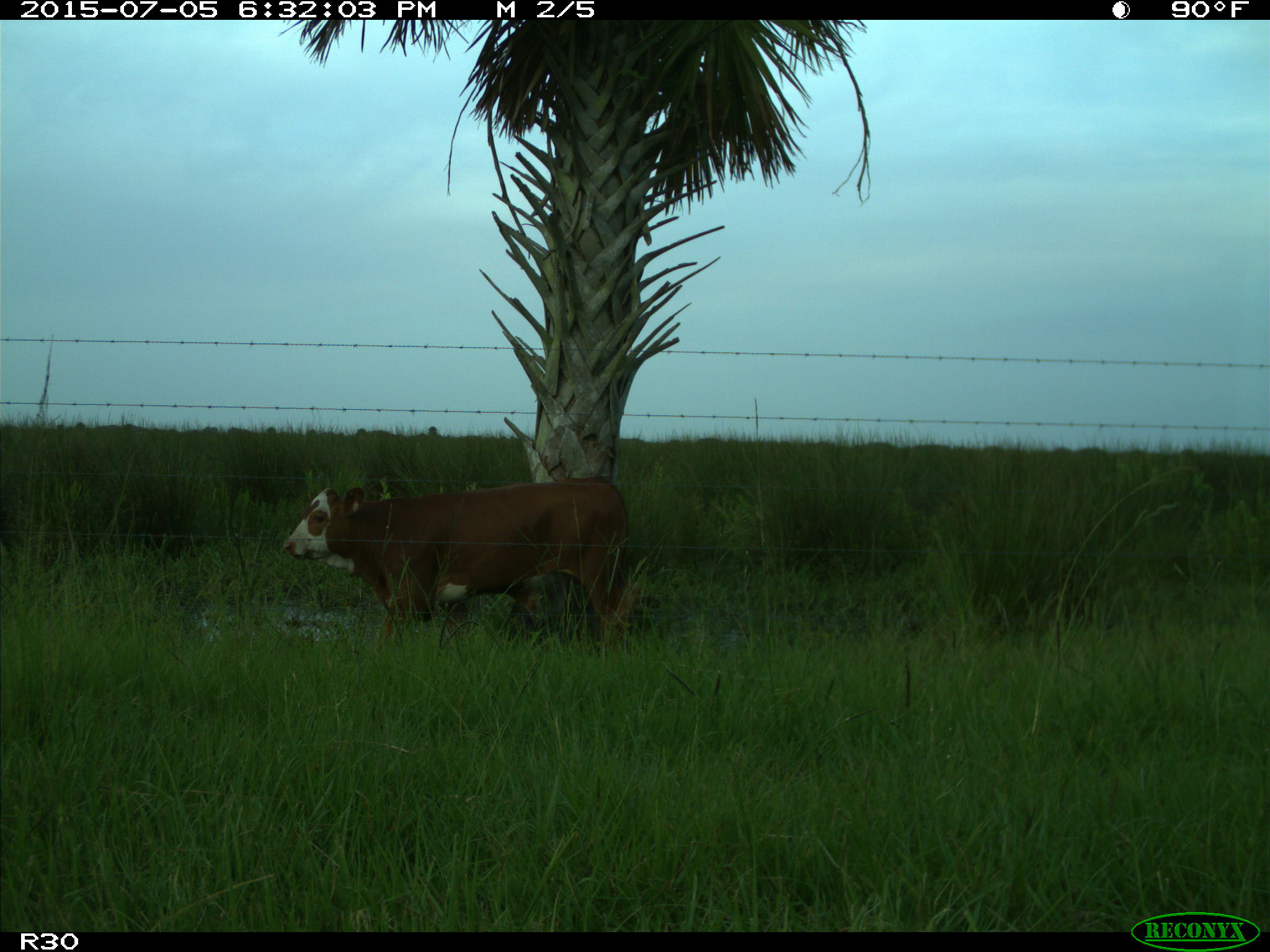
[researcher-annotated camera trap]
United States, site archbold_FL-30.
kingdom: Animalia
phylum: Chordata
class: Mammalia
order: Artiodactyla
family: Bovidae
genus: Bos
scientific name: Bos taurus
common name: domestic cow